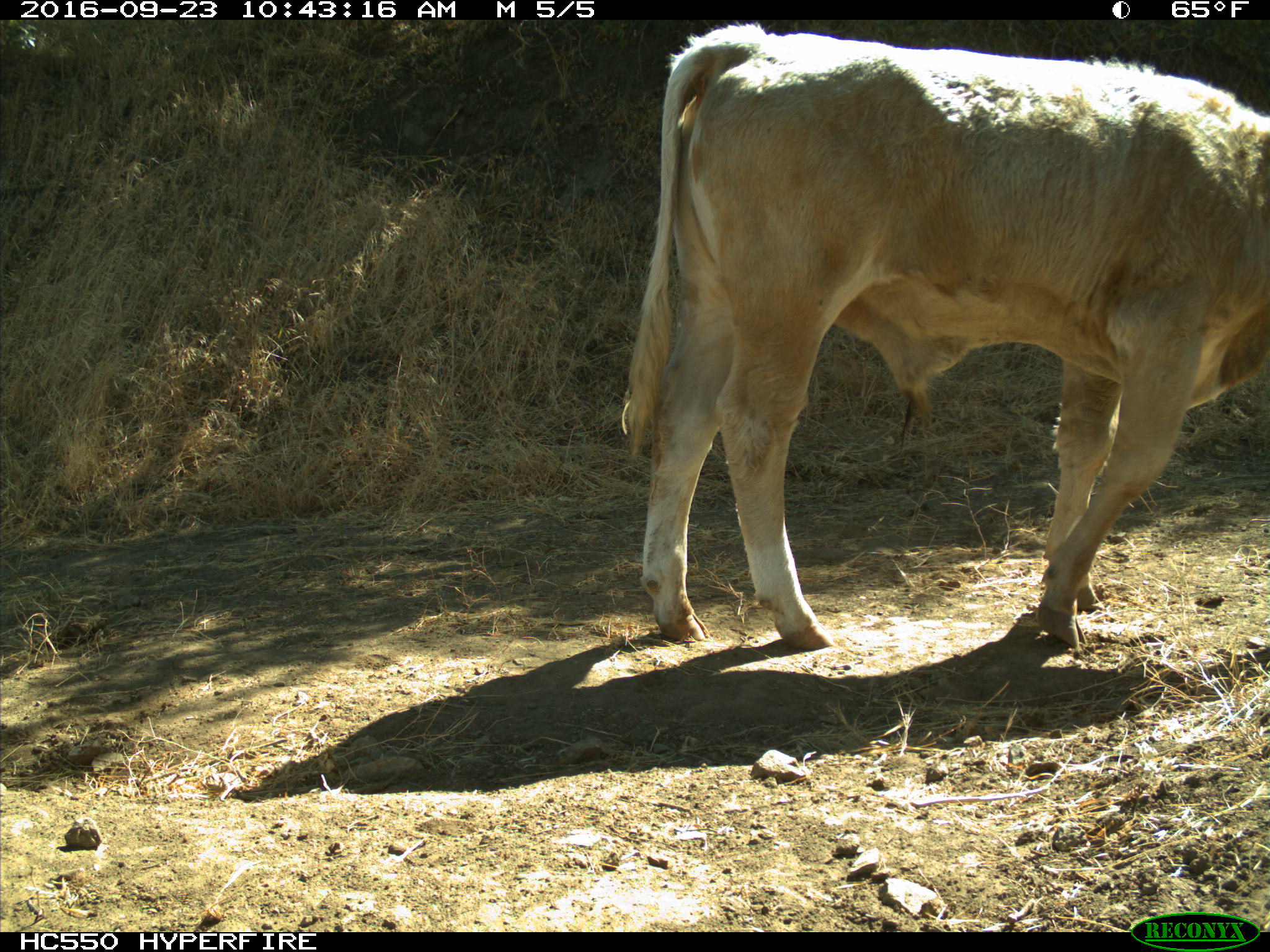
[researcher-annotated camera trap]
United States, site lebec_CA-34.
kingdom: Animalia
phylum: Chordata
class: Mammalia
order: Artiodactyla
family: Bovidae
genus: Bos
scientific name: Bos taurus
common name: domestic cow